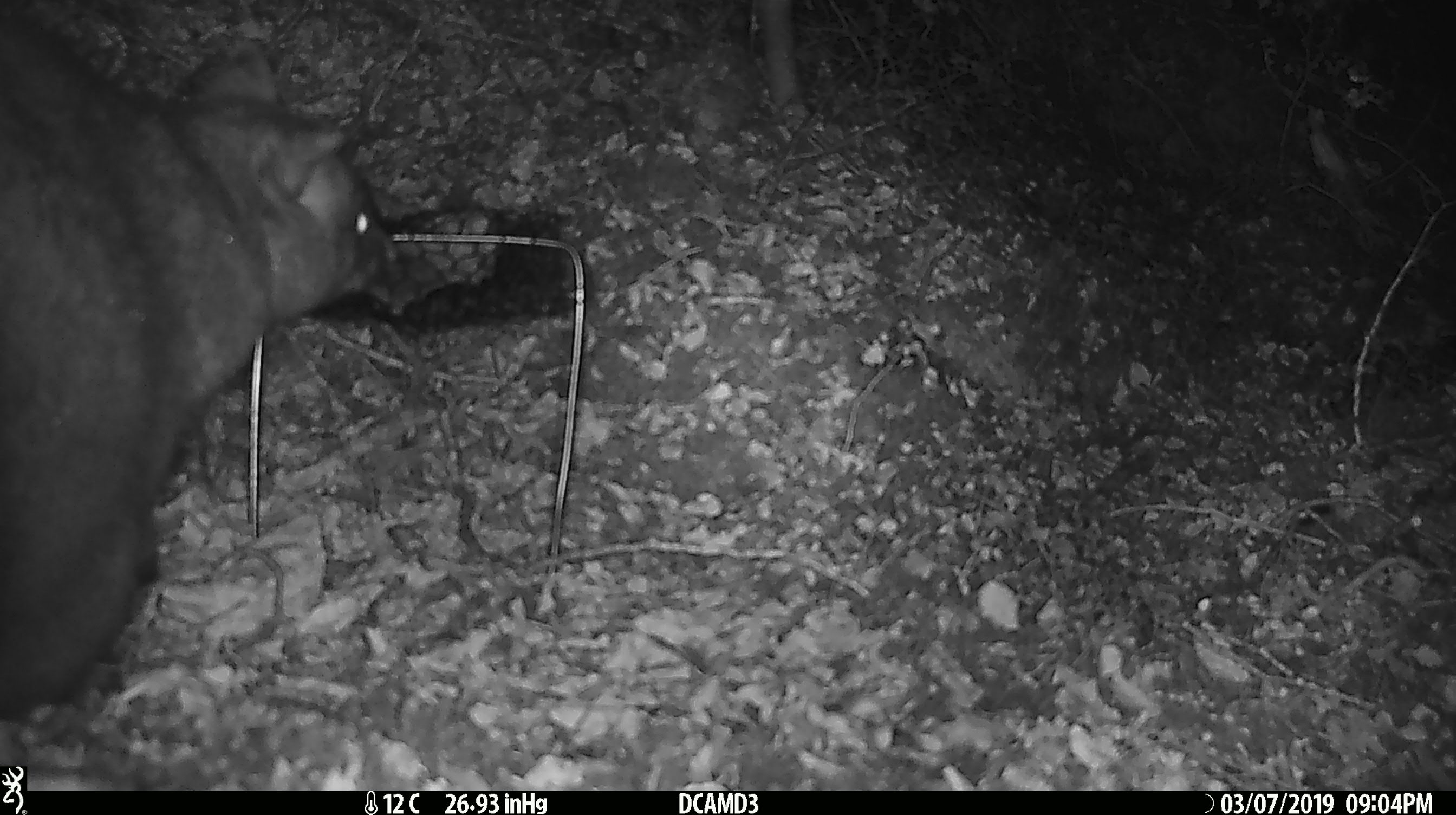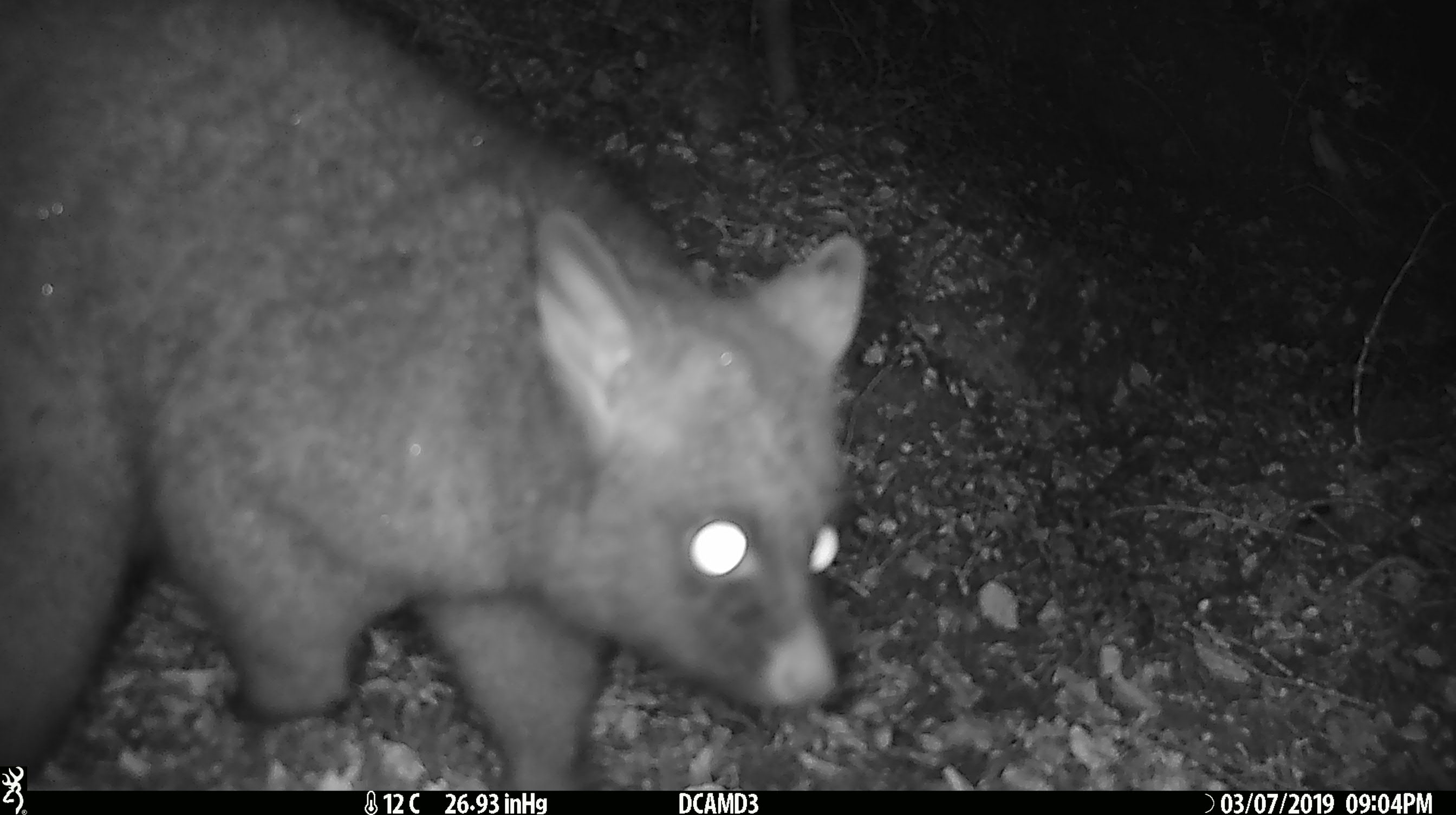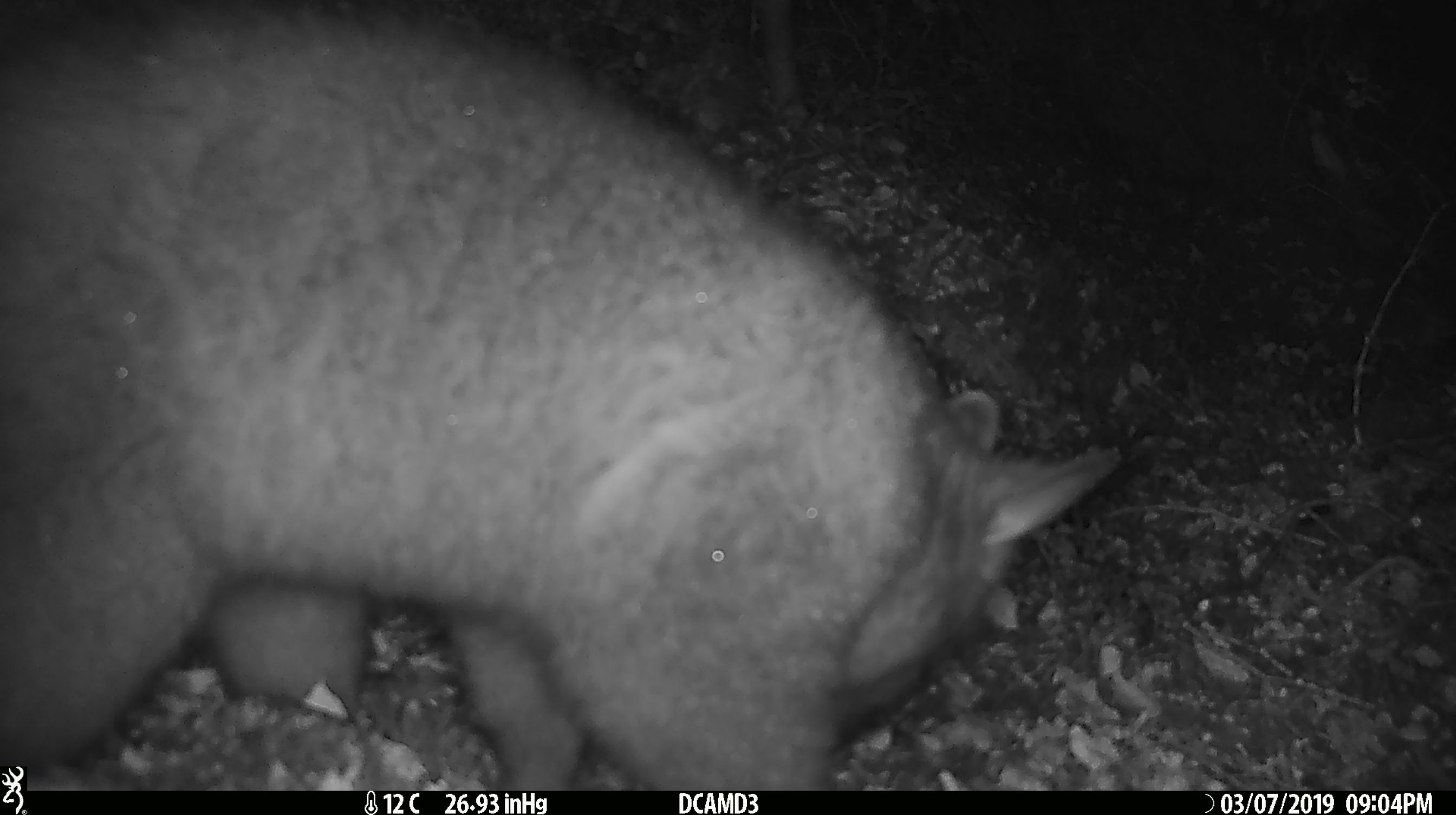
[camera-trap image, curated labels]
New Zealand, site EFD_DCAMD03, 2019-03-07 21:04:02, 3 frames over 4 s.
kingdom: Animalia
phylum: Chordata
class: Mammalia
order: Diprotodontia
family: Phalangeridae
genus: Trichosurus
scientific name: Trichosurus vulpecula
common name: common brushtail possum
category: possum